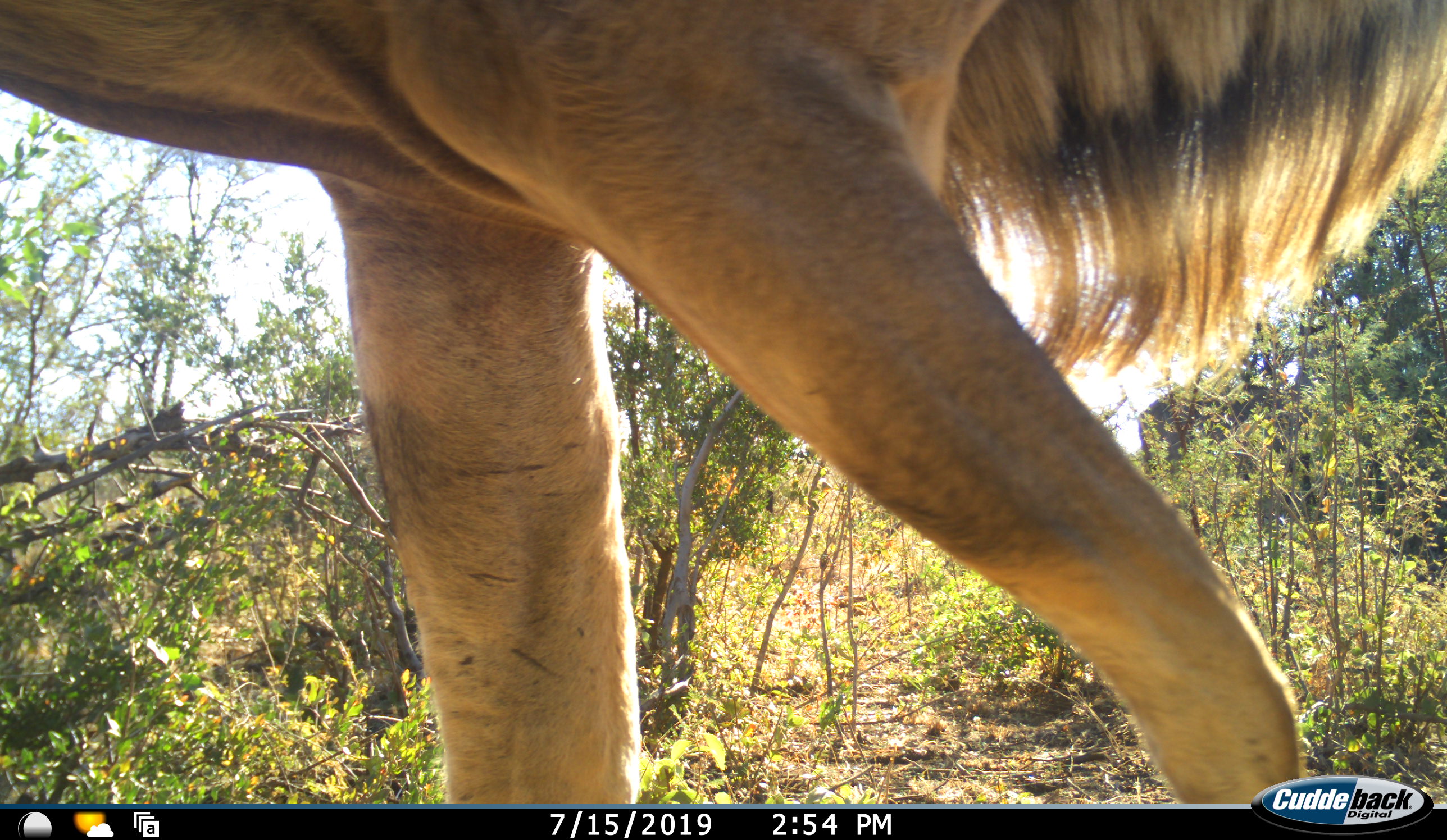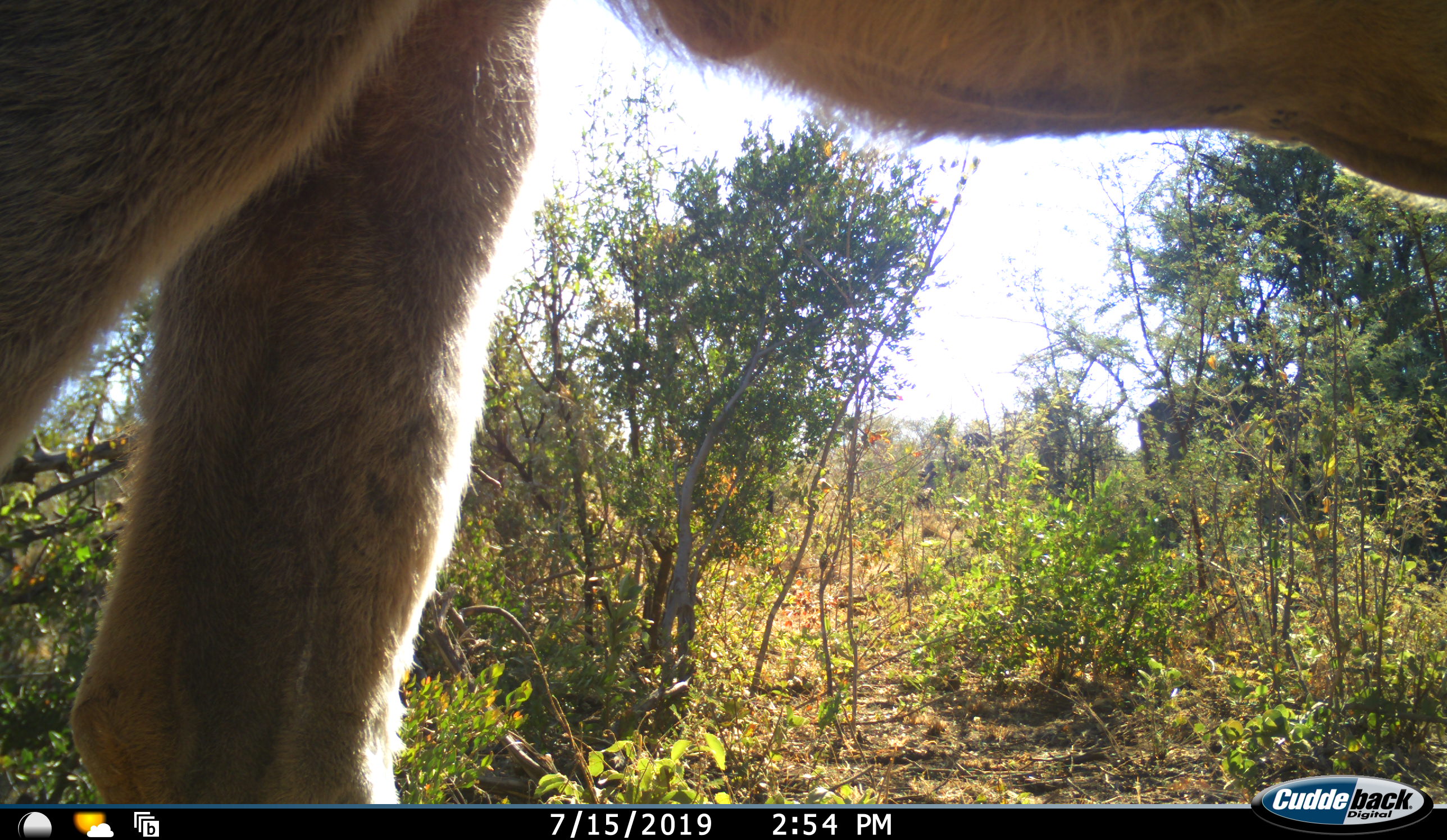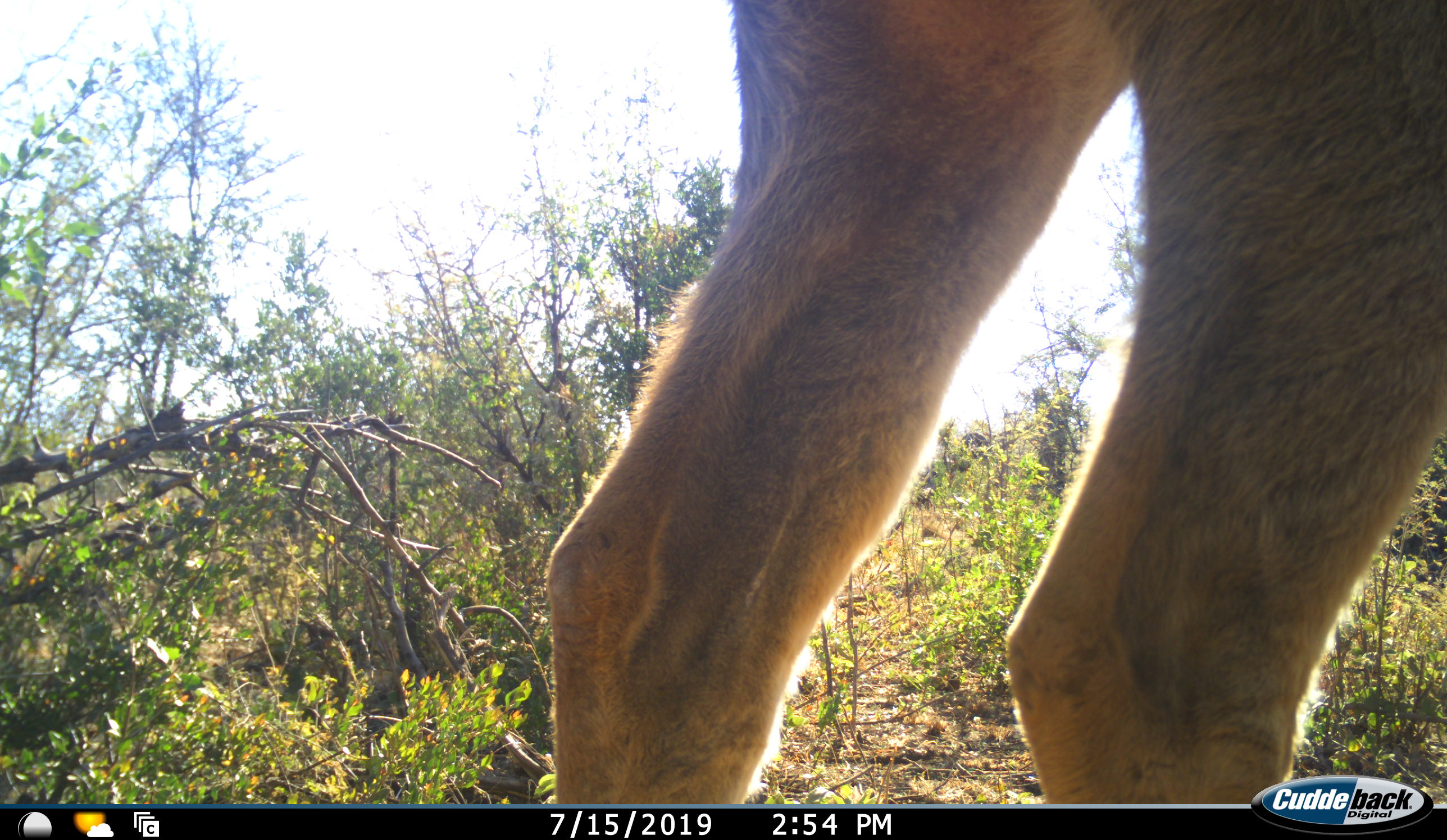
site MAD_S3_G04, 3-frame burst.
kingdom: Animalia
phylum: Chordata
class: Mammalia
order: Carnivora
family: Felidae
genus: Panthera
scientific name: Panthera leo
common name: lion male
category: lionmale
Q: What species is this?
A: Lionmale (lion male) (Panthera leo).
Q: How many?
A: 1.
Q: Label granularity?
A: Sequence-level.